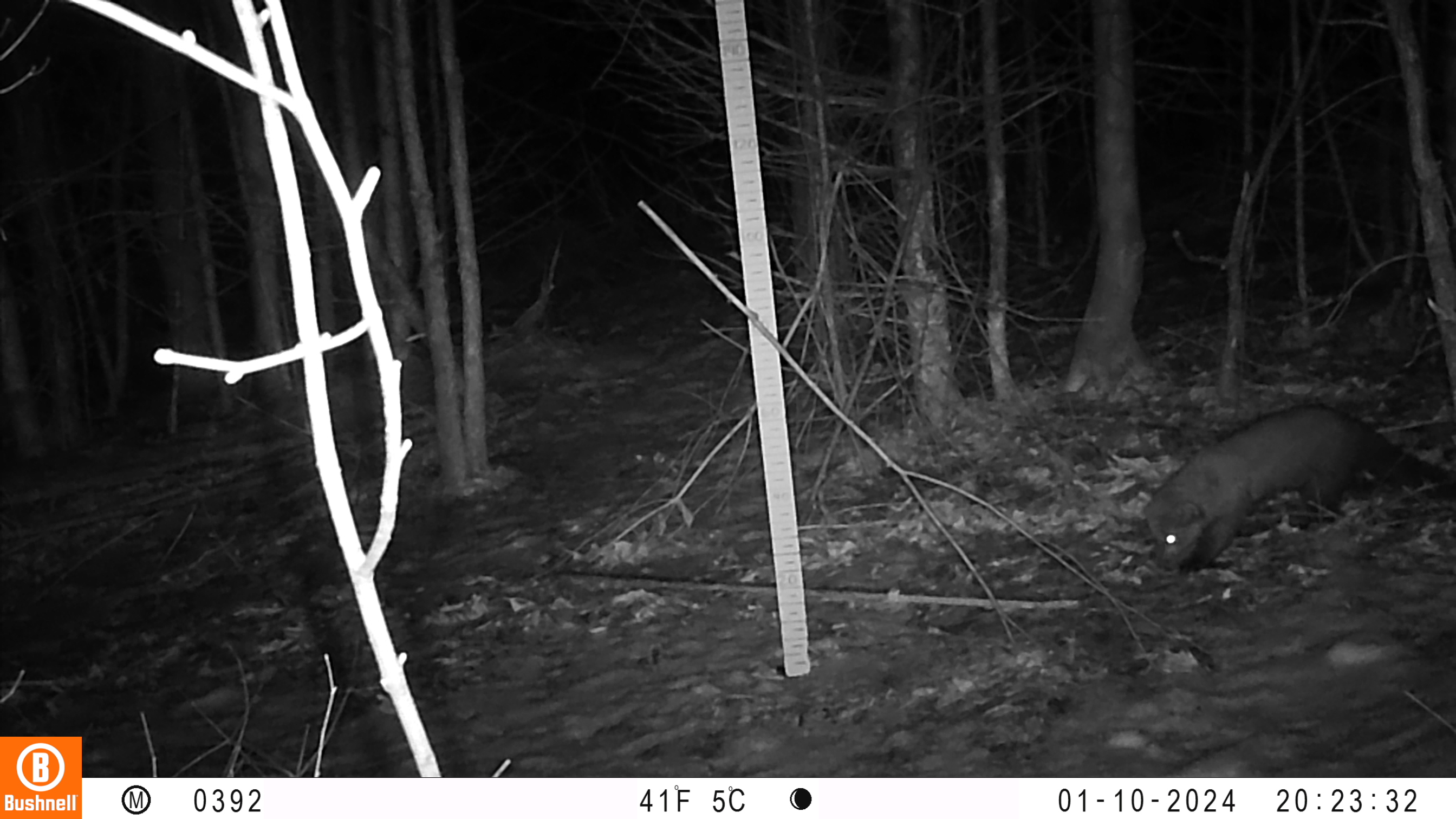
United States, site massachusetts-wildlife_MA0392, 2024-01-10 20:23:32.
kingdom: Animalia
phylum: Chordata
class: Mammalia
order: Carnivora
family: Mustelidae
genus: Pekania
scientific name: Pekania pennanti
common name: fisher